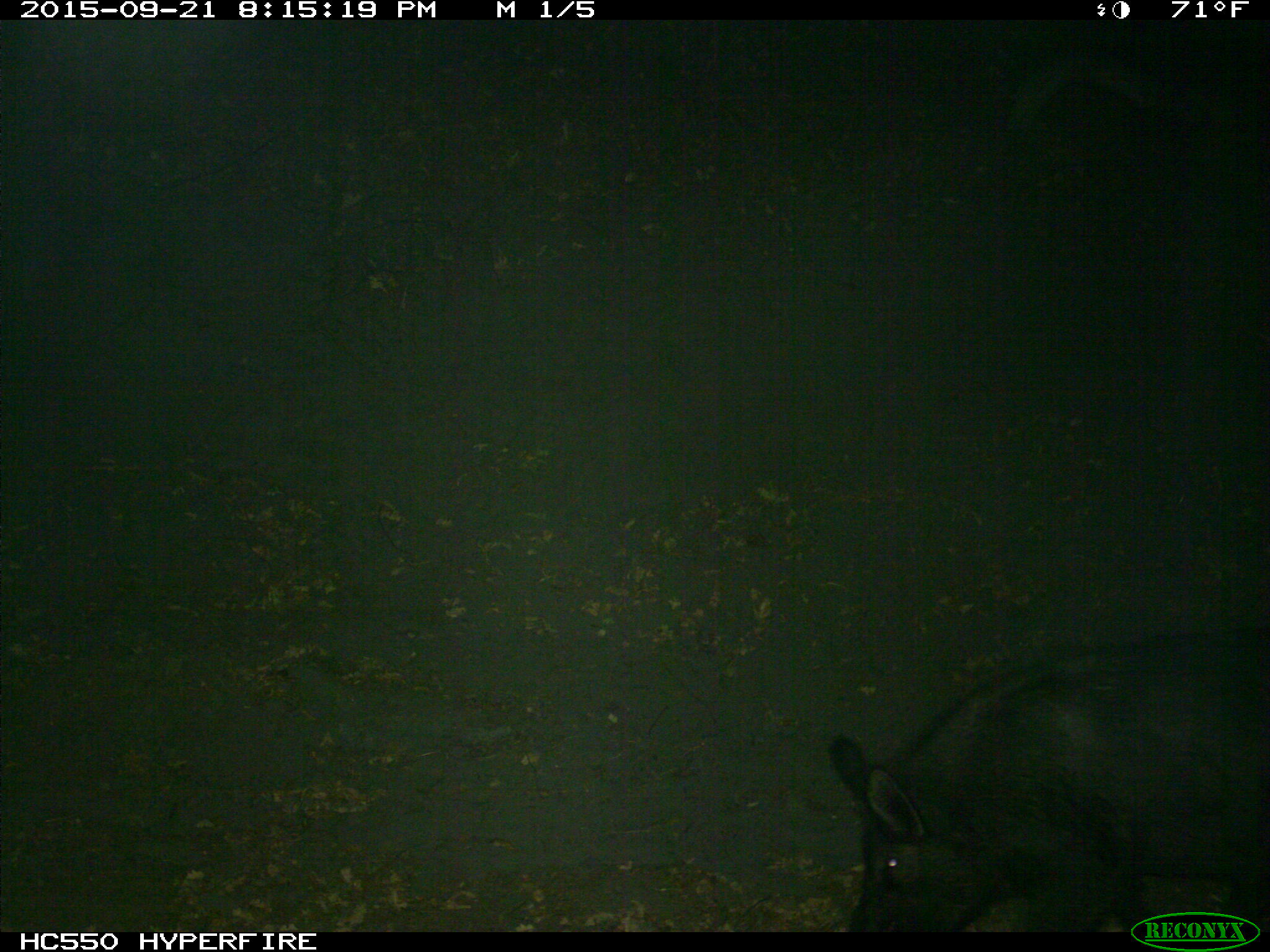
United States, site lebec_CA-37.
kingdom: Animalia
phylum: Chordata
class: Mammalia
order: Artiodactyla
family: Suidae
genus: Sus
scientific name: Sus scrofa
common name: wild boar